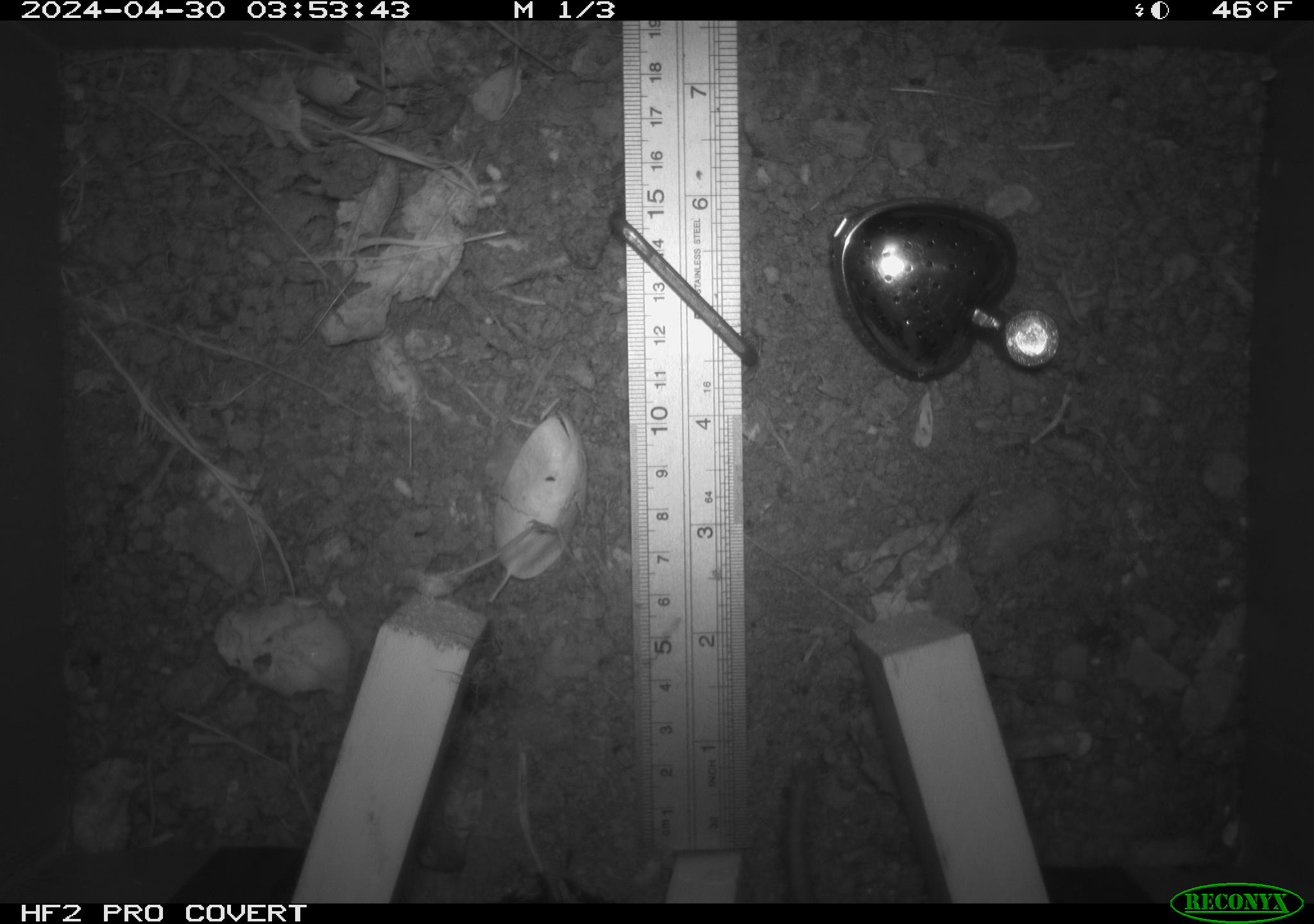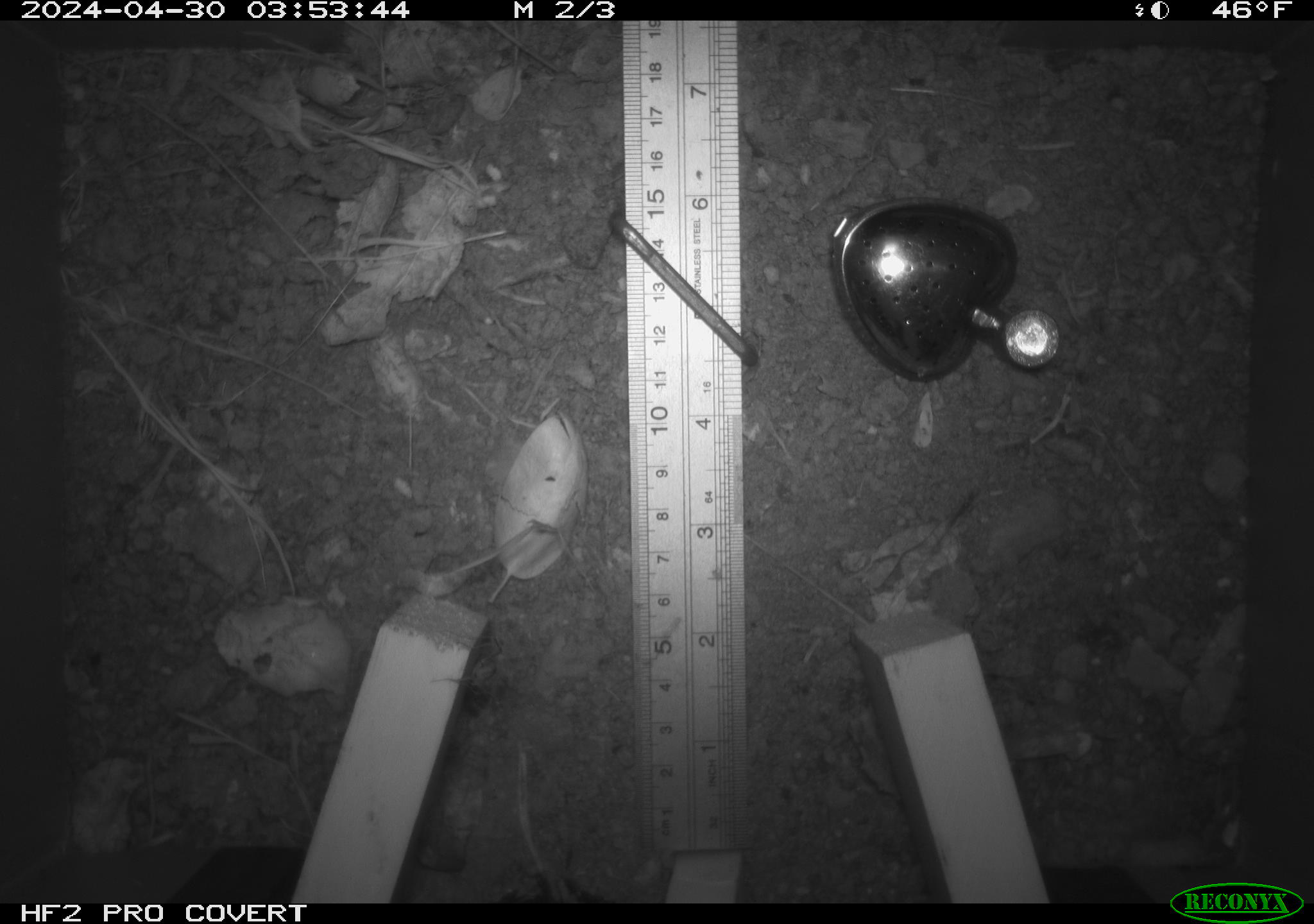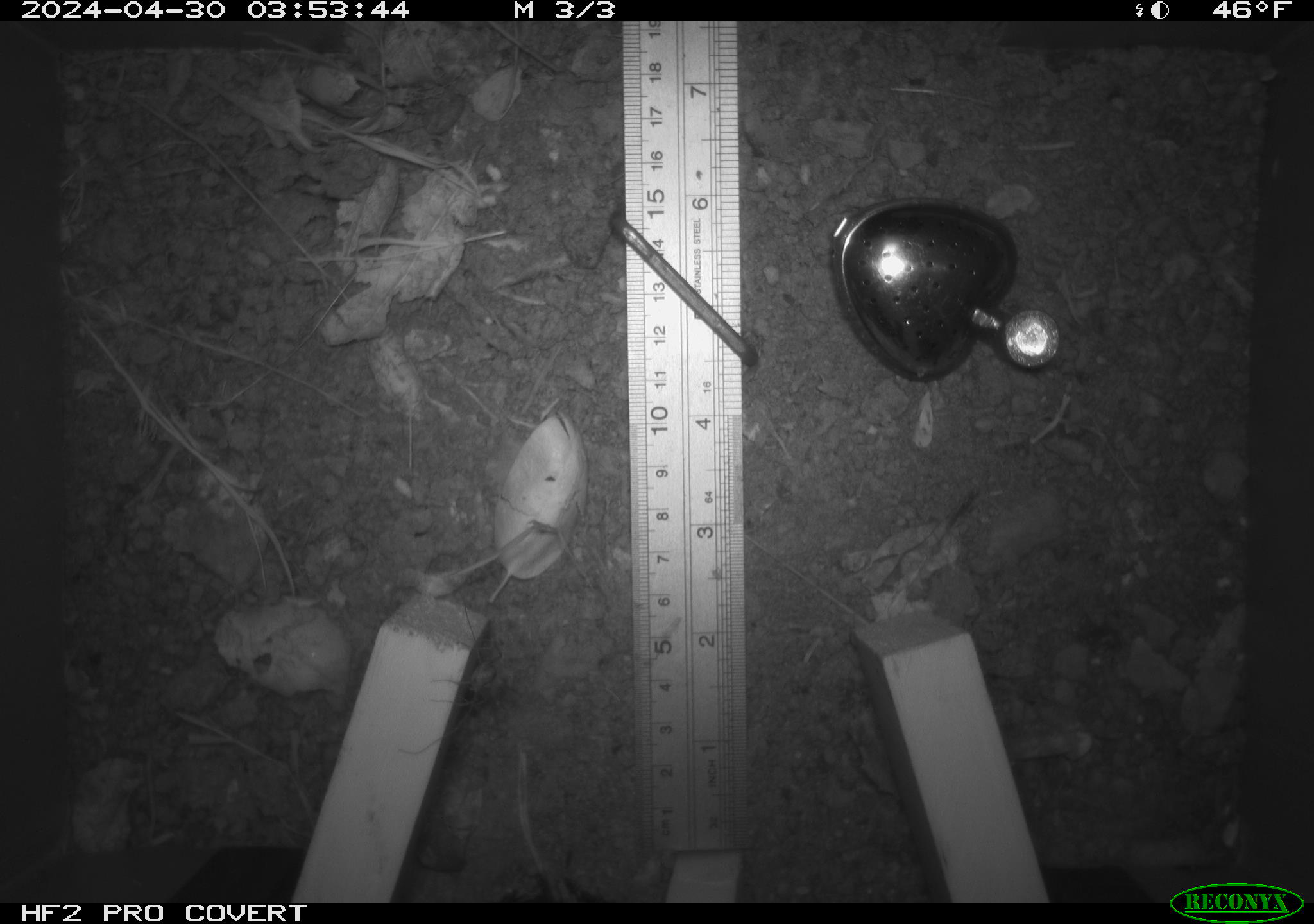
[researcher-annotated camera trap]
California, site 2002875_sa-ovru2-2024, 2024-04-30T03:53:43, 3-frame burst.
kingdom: Animalia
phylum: Chordata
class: Mammalia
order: Rodentia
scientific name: Rodentia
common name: rodent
Rodent (Rodentia).